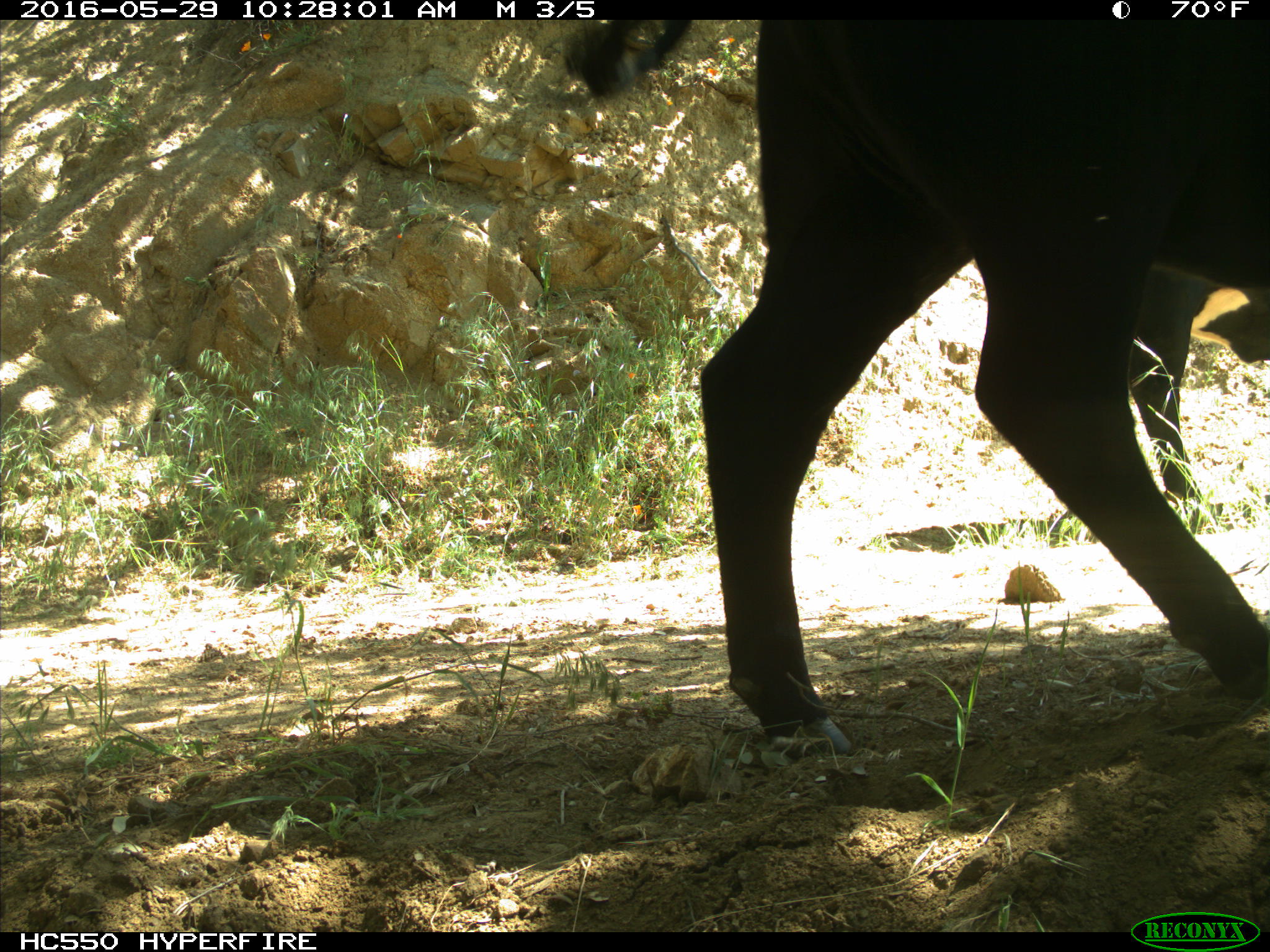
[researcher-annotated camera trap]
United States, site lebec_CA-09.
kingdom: Animalia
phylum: Chordata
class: Mammalia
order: Artiodactyla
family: Bovidae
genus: Bos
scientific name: Bos taurus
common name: domestic cow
Bos taurus (domestic cow).